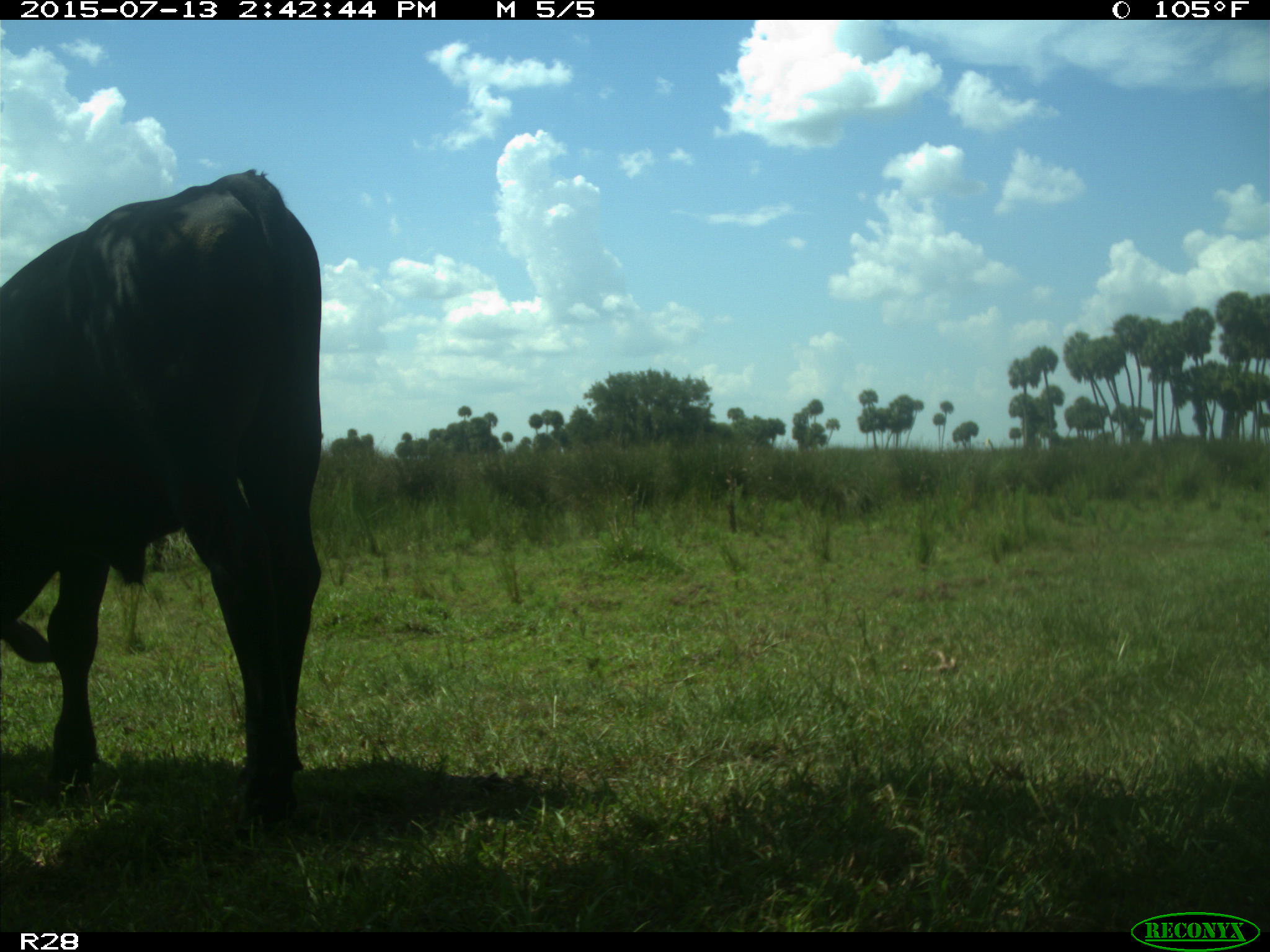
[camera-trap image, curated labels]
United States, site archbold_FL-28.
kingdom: Animalia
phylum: Chordata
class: Mammalia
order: Artiodactyla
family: Bovidae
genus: Bos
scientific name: Bos taurus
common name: domestic cow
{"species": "Bos taurus (domestic cow)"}